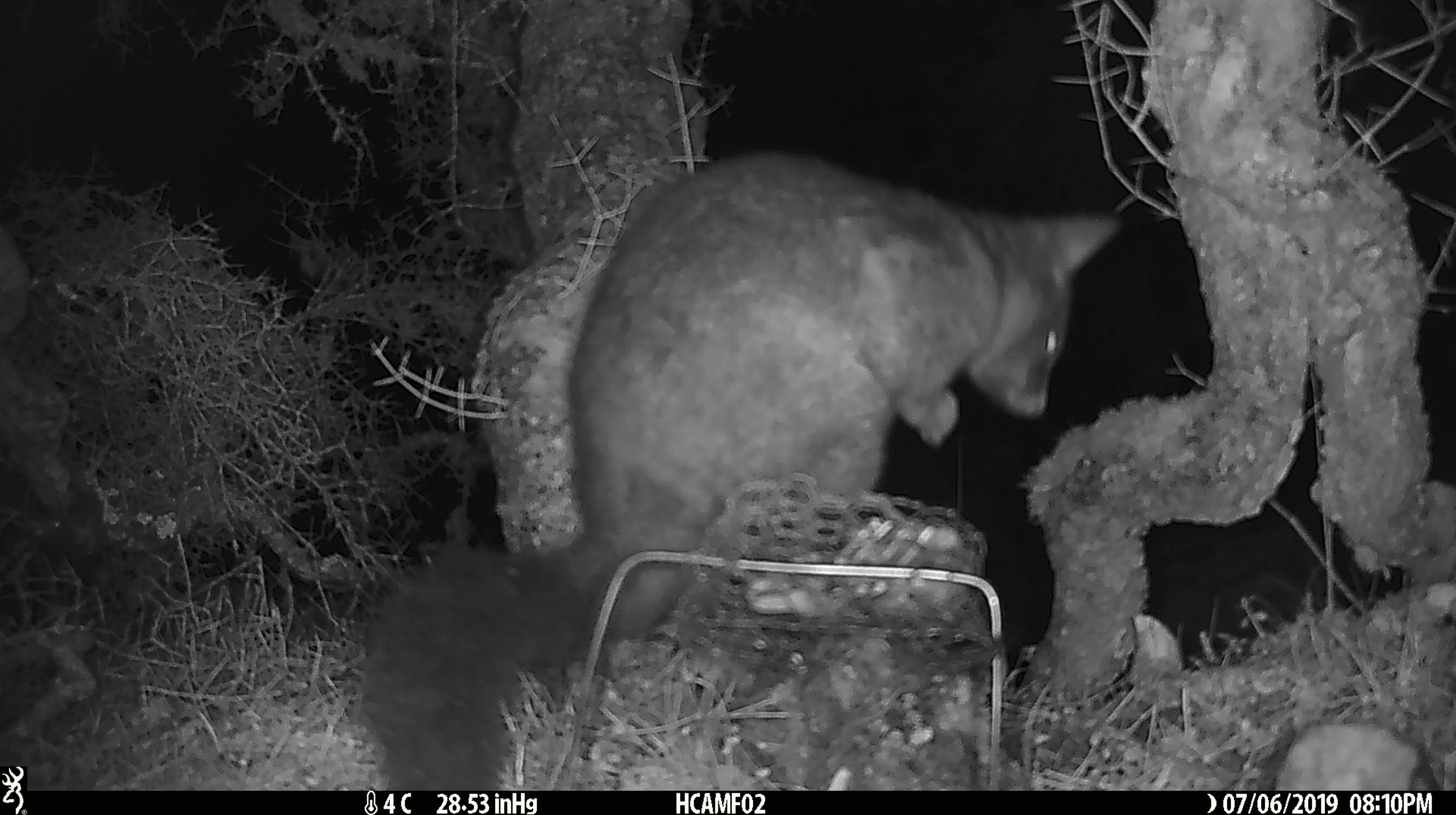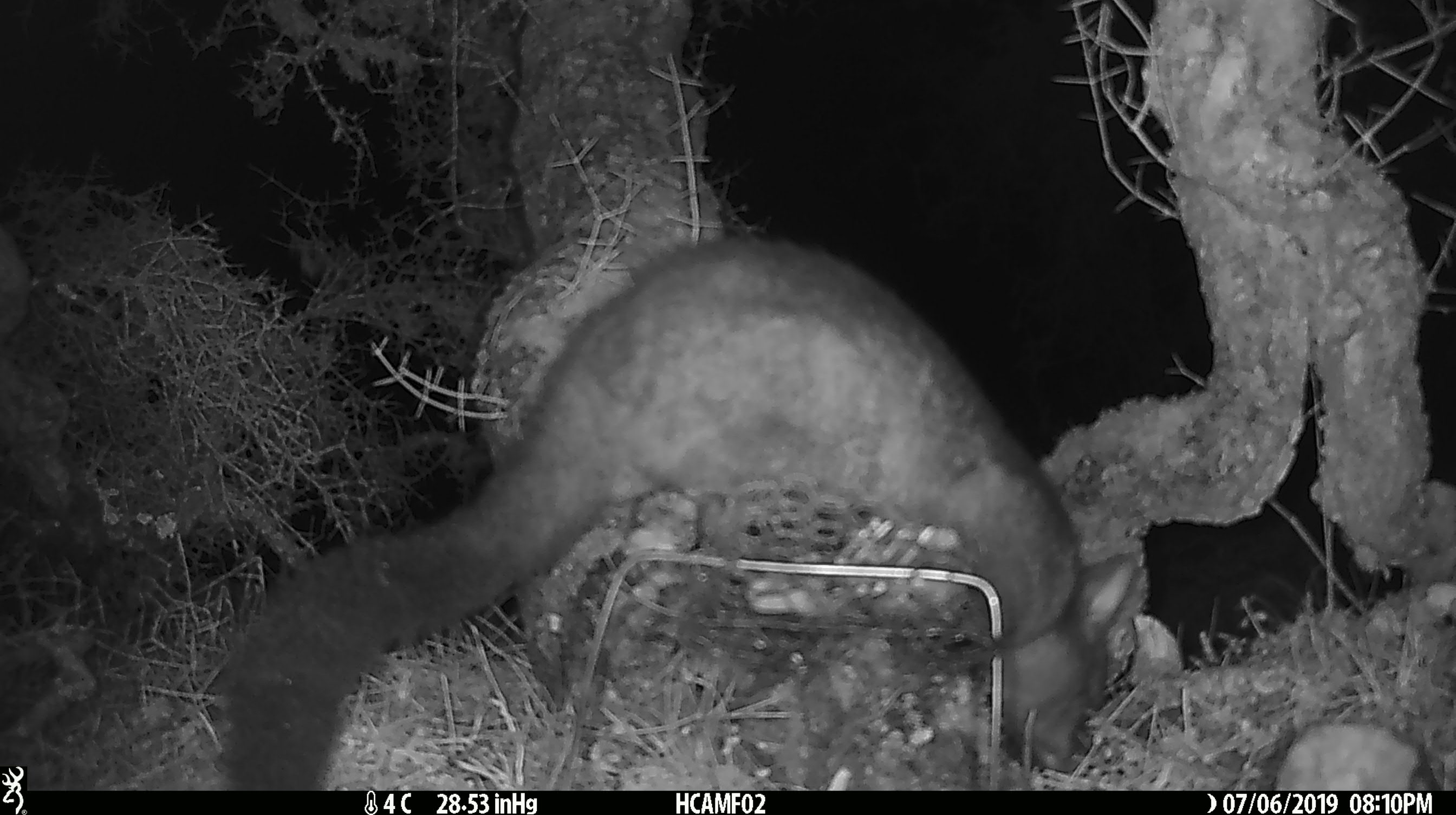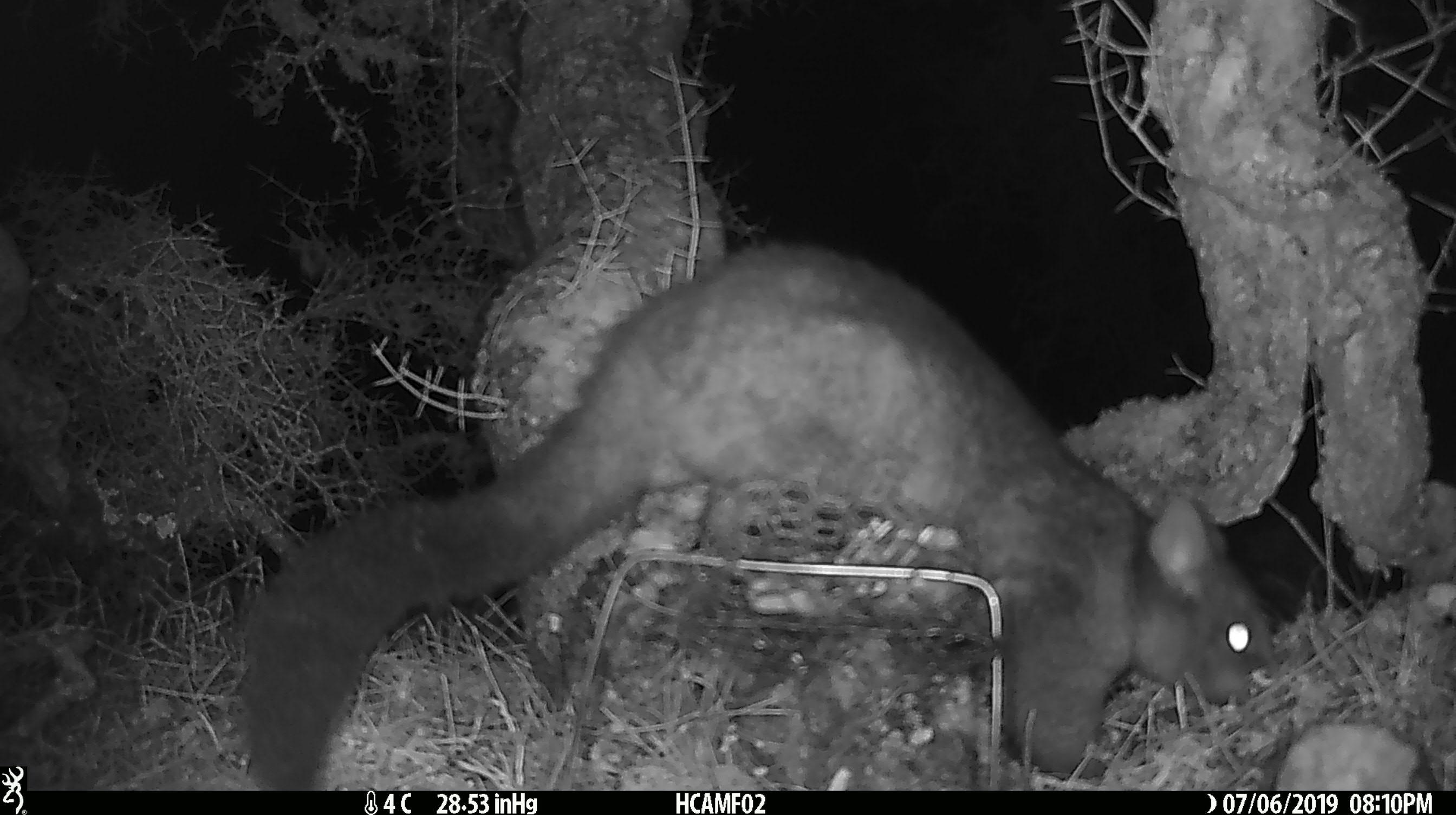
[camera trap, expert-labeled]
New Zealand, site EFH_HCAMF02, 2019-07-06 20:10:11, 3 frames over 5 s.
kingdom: Animalia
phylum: Chordata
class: Mammalia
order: Diprotodontia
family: Phalangeridae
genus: Trichosurus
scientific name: Trichosurus vulpecula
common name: common brushtail possum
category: possum